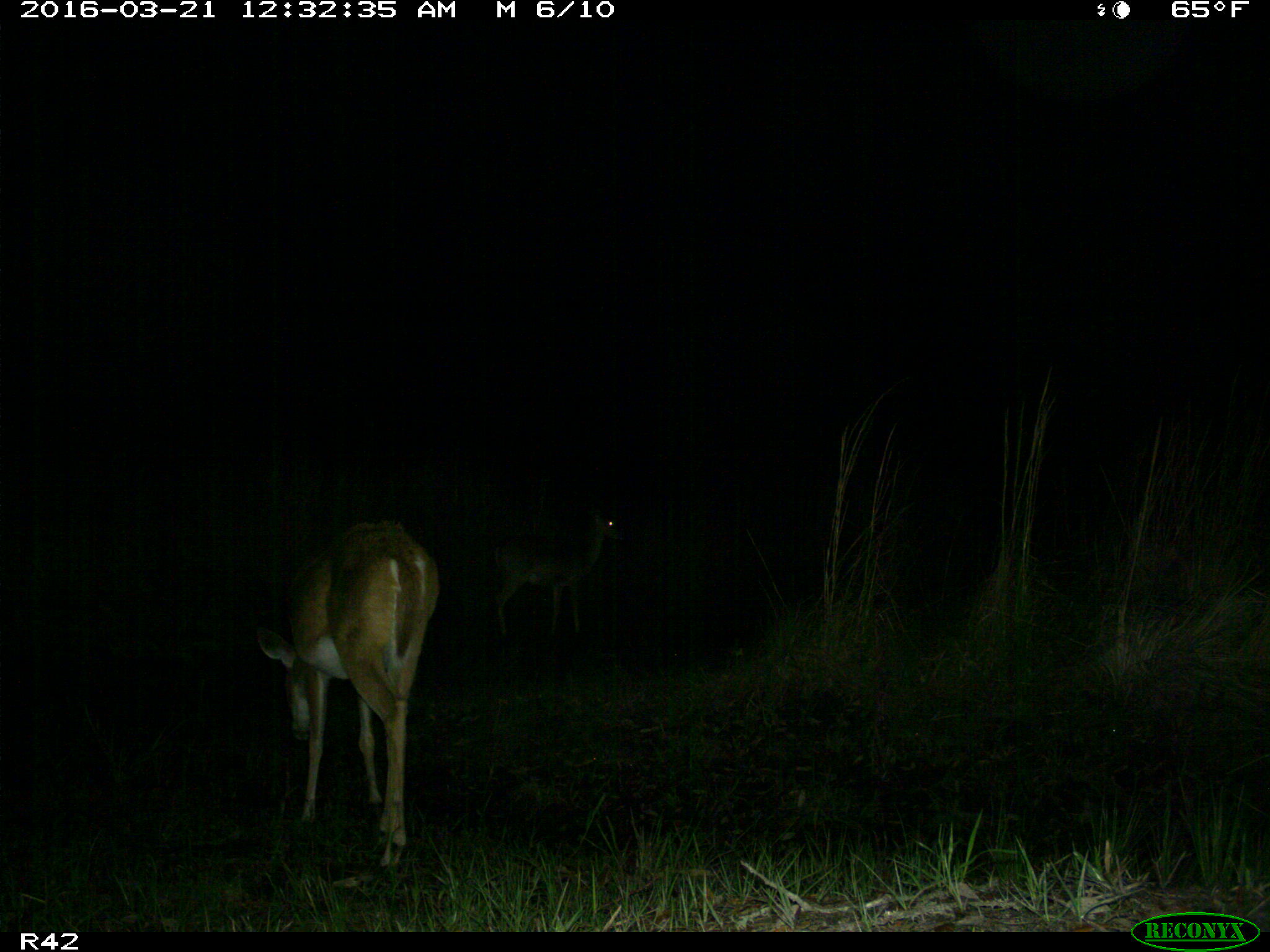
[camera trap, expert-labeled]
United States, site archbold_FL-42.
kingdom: Animalia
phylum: Chordata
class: Mammalia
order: Artiodactyla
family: Cervidae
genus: Odocoileus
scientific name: Odocoileus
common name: deer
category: unidentified deer